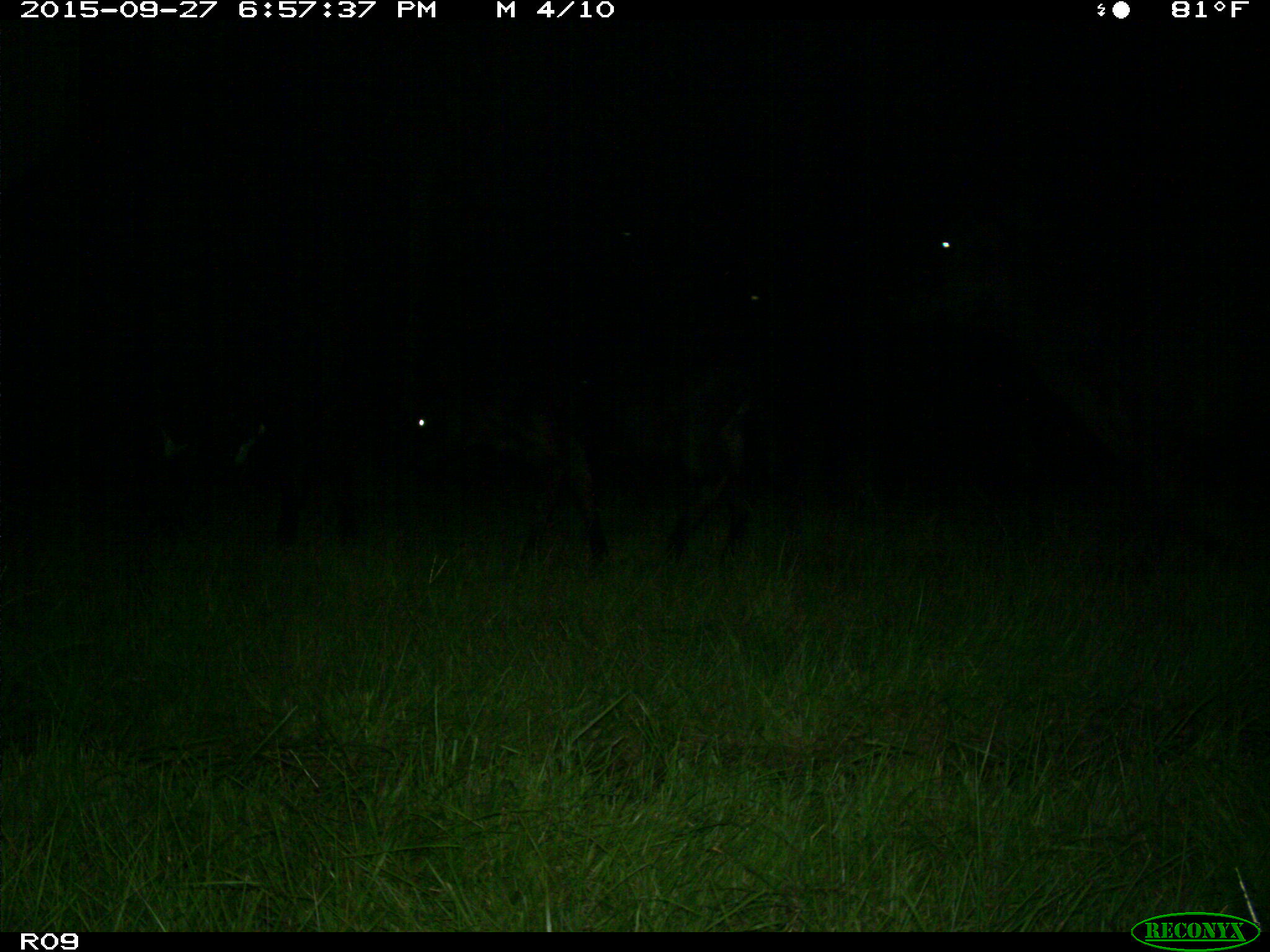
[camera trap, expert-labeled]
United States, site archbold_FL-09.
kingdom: Animalia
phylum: Chordata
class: Mammalia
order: Artiodactyla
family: Bovidae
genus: Bos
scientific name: Bos taurus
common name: domestic cow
Bos taurus (domestic cow).